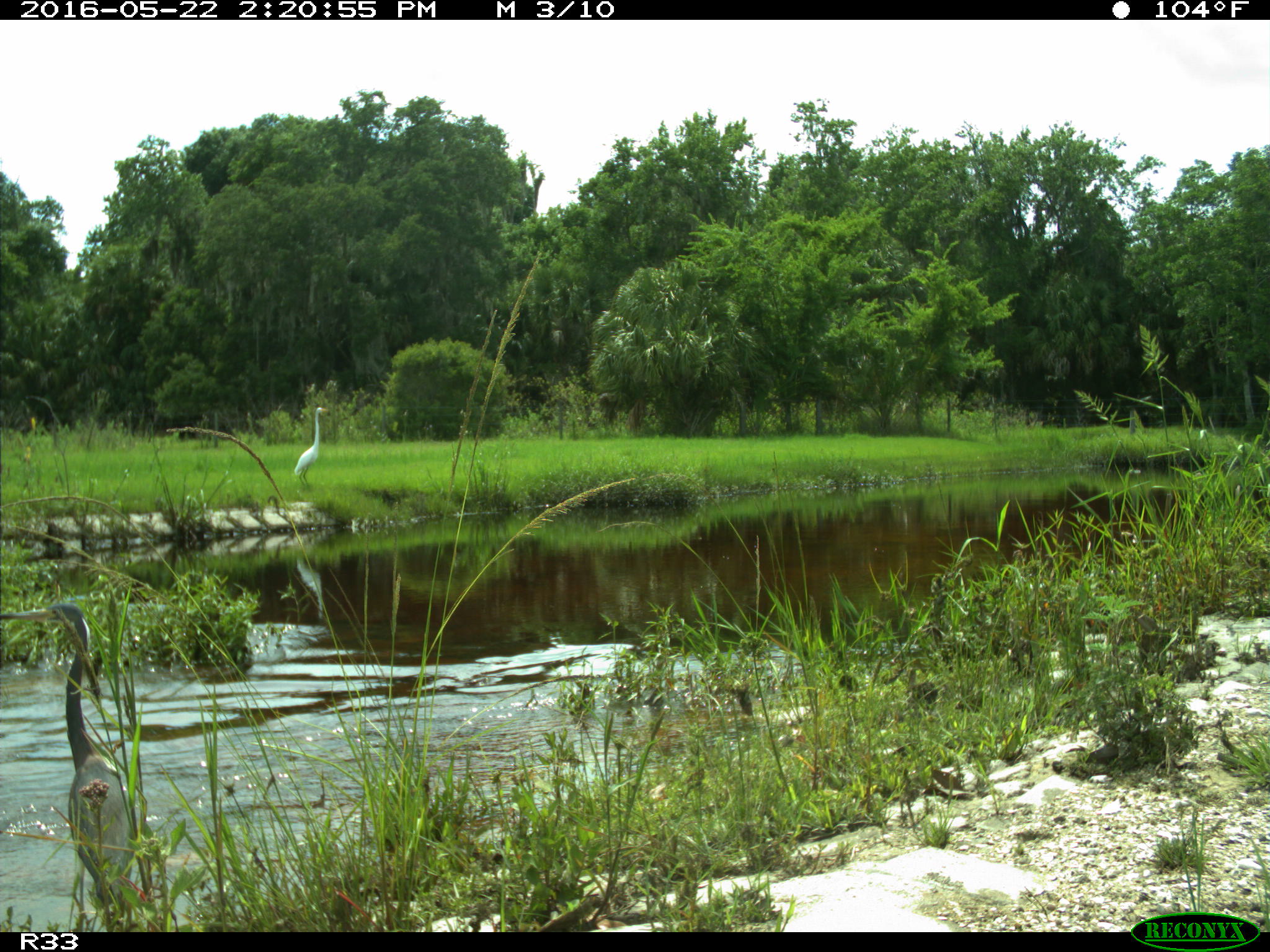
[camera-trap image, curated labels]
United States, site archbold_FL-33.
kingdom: Animalia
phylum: Chordata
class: Aves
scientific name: Aves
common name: birds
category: unidentified bird